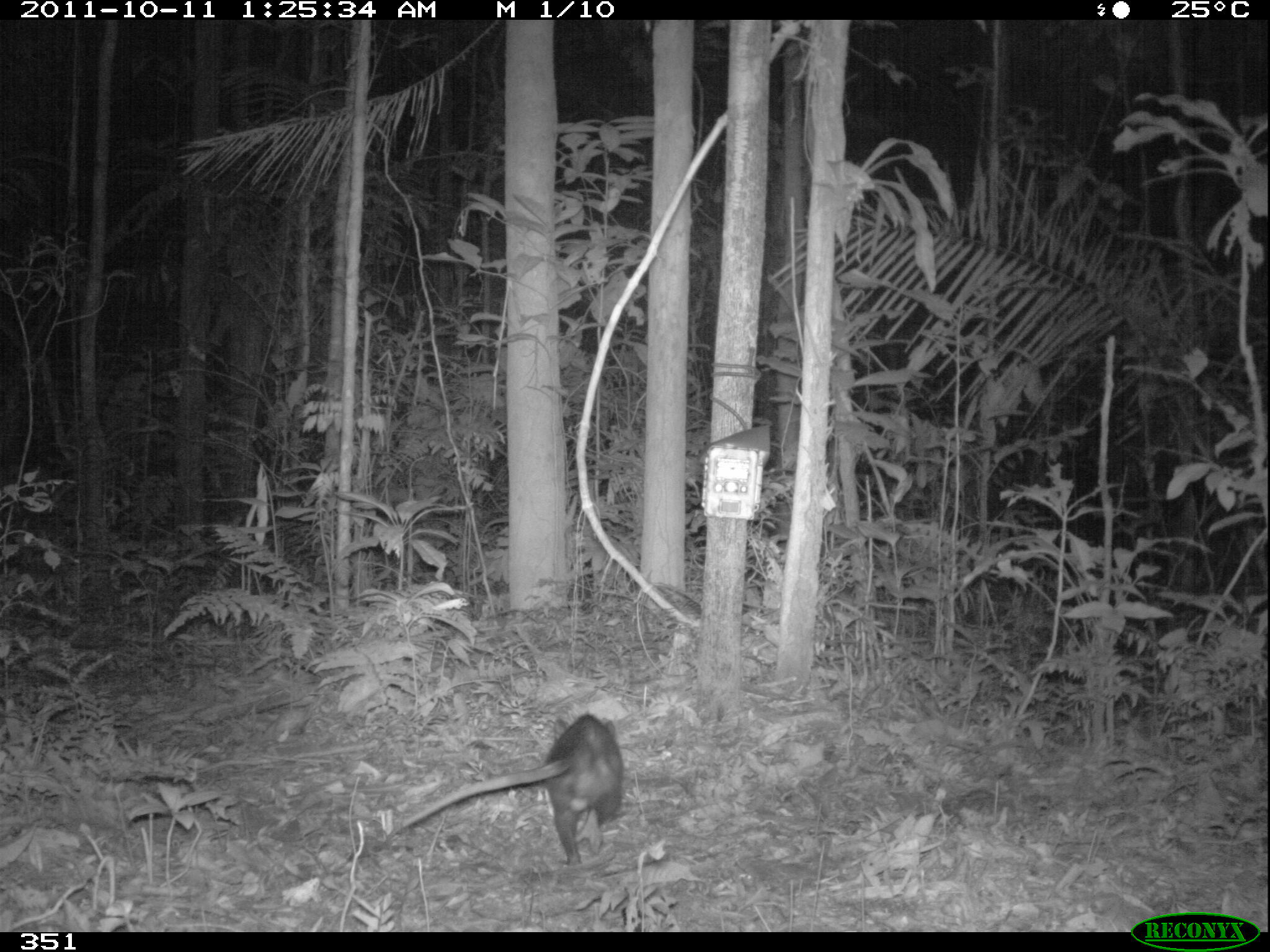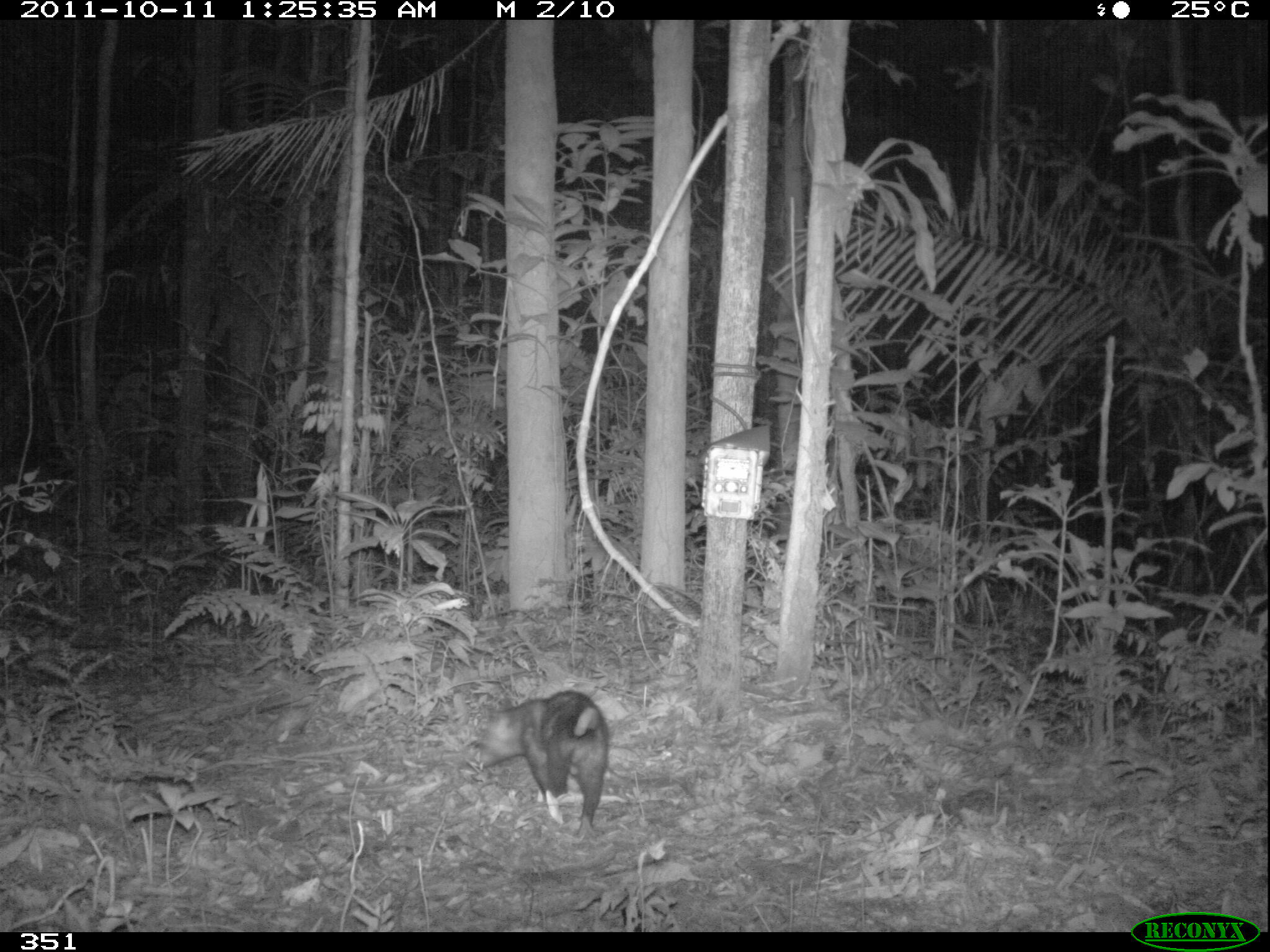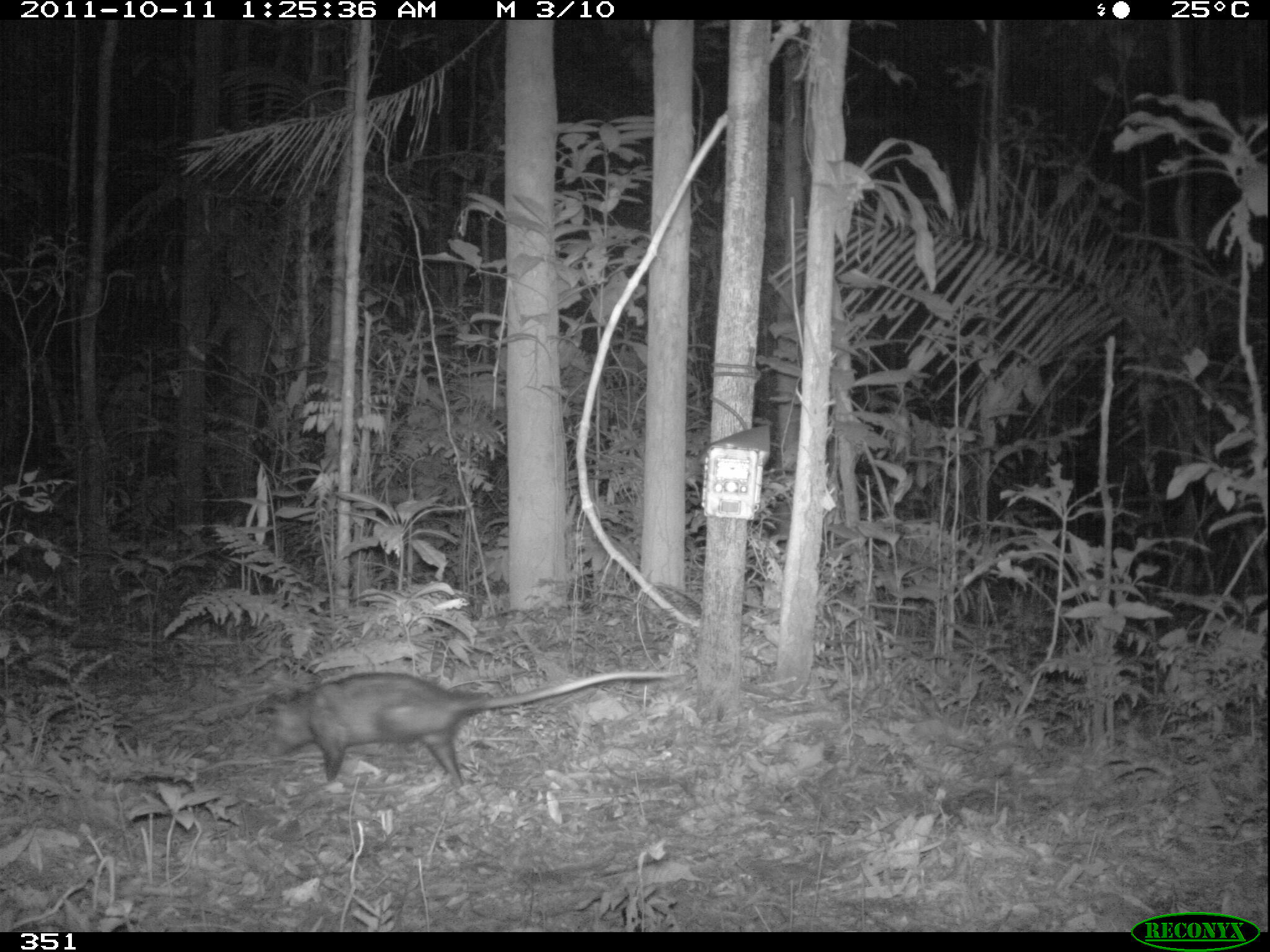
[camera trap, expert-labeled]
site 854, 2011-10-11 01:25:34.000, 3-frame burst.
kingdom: Animalia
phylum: Chordata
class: Mammalia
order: Didelphimorphia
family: Didelphidae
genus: Didelphis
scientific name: Didelphis marsupialis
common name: southern opossum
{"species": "Didelphis marsupialis (southern opossum)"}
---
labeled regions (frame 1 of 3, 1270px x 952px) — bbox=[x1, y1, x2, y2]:
didelphis marsupialis: bbox=[399, 712, 624, 866]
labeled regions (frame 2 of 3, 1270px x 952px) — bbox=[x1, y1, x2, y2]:
didelphis marsupialis: bbox=[478, 690, 609, 840]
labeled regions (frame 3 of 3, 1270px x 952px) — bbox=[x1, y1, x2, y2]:
didelphis marsupialis: bbox=[262, 667, 671, 787]